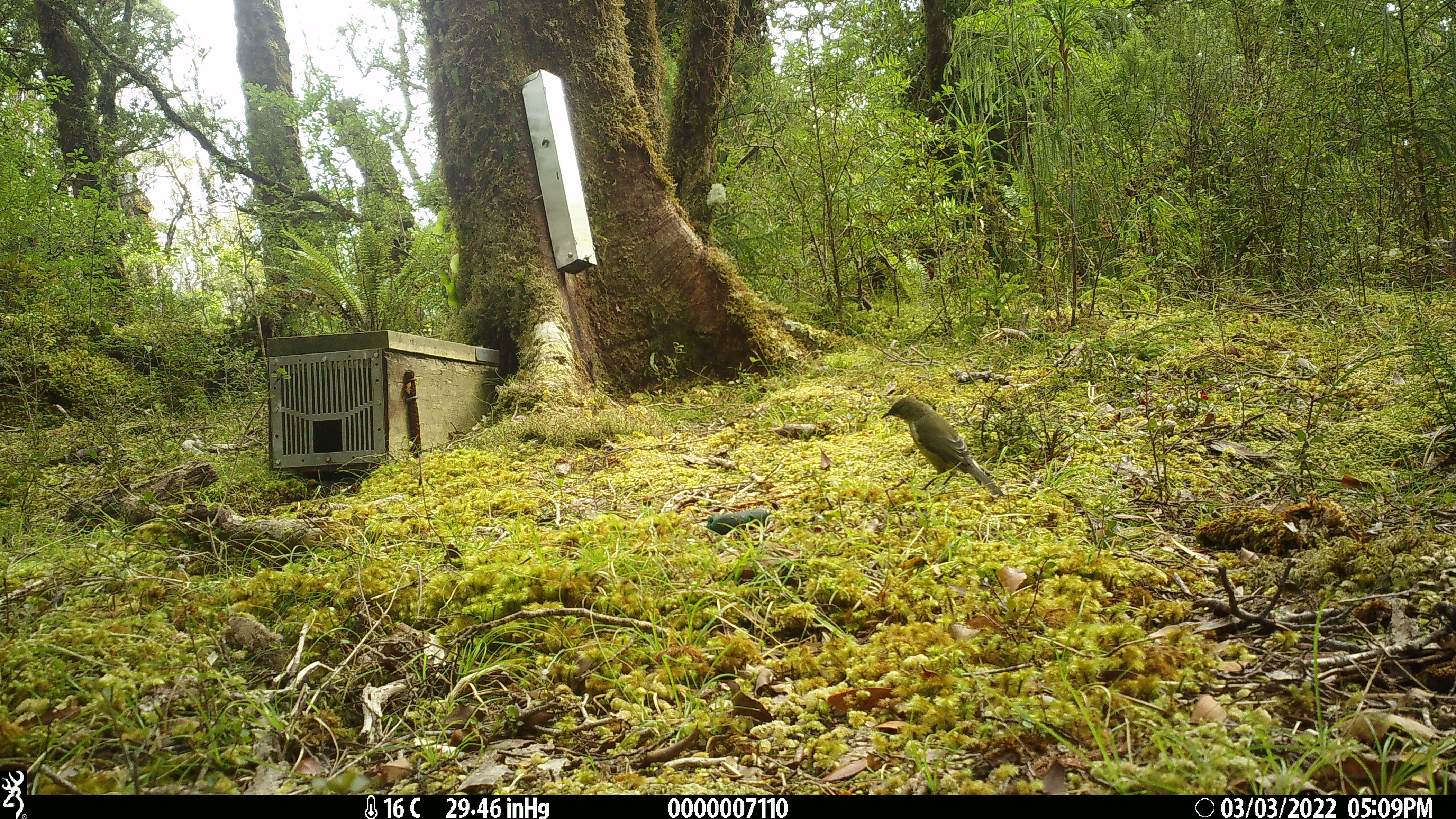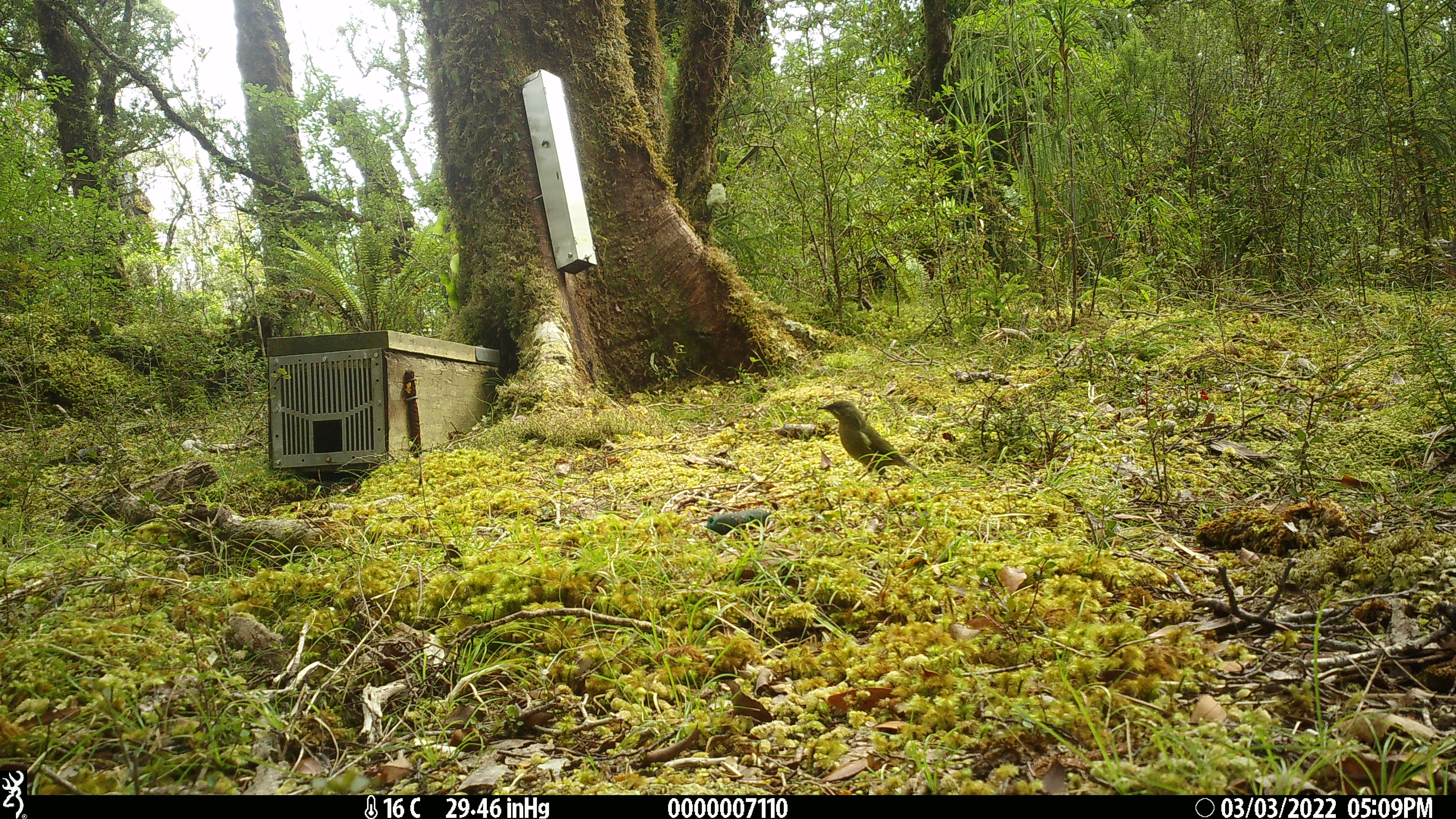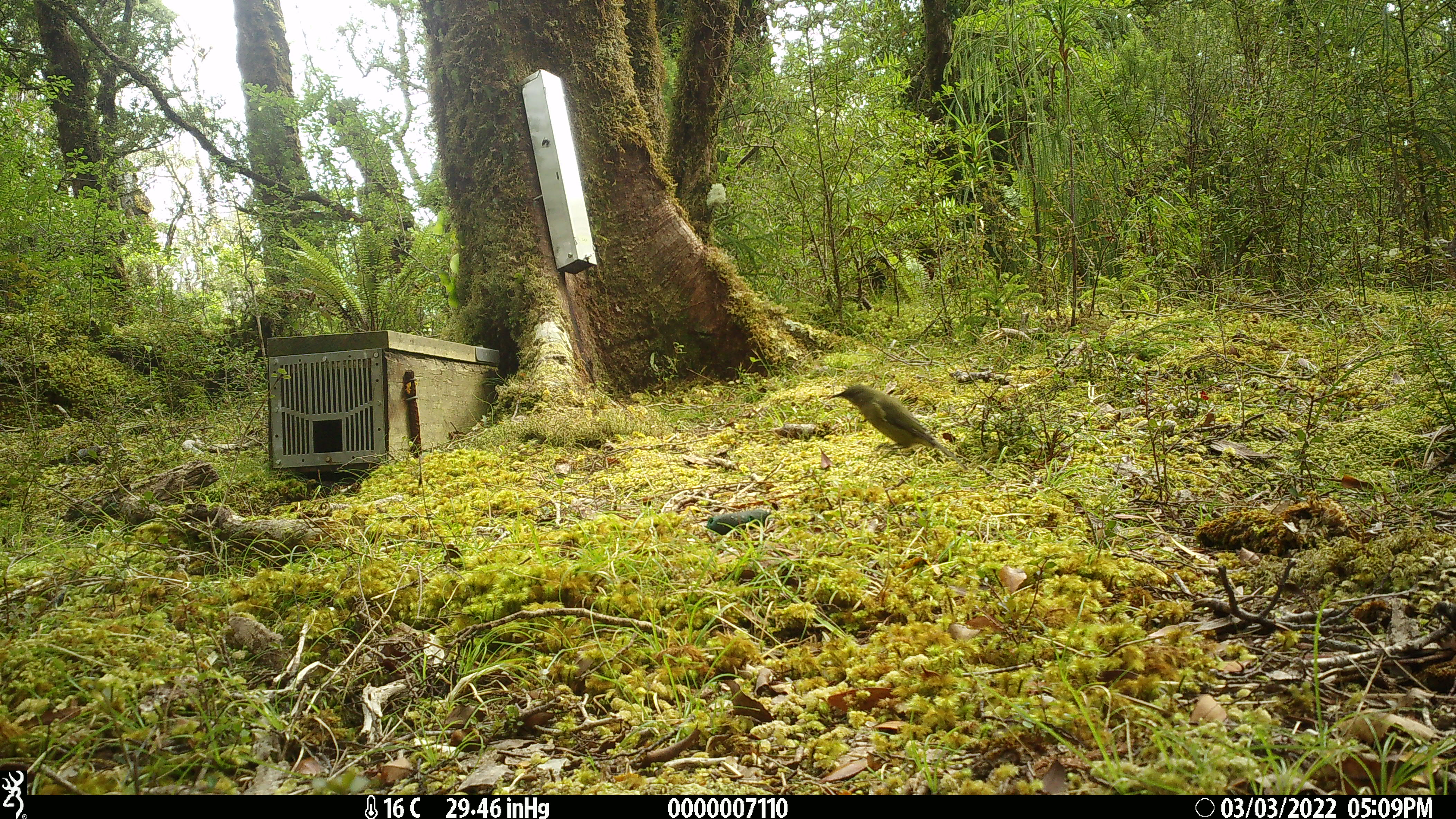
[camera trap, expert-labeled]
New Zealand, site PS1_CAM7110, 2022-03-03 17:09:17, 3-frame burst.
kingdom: Animalia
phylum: Chordata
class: Aves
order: Passeriformes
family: Meliphagidae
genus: Anthornis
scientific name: Anthornis melanura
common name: new zealand bellbird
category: bellbird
Bellbird (new zealand bellbird) (Anthornis melanura).